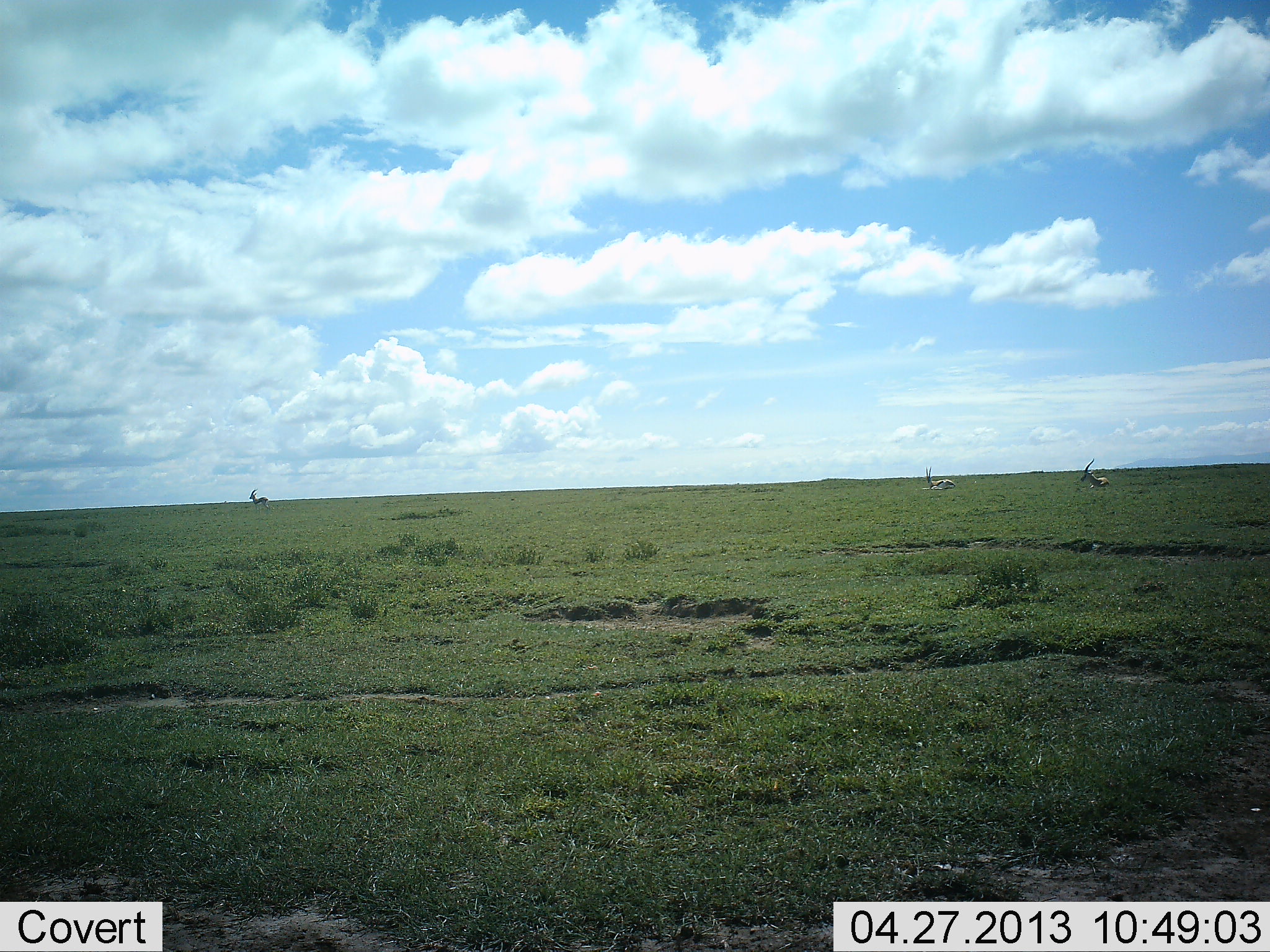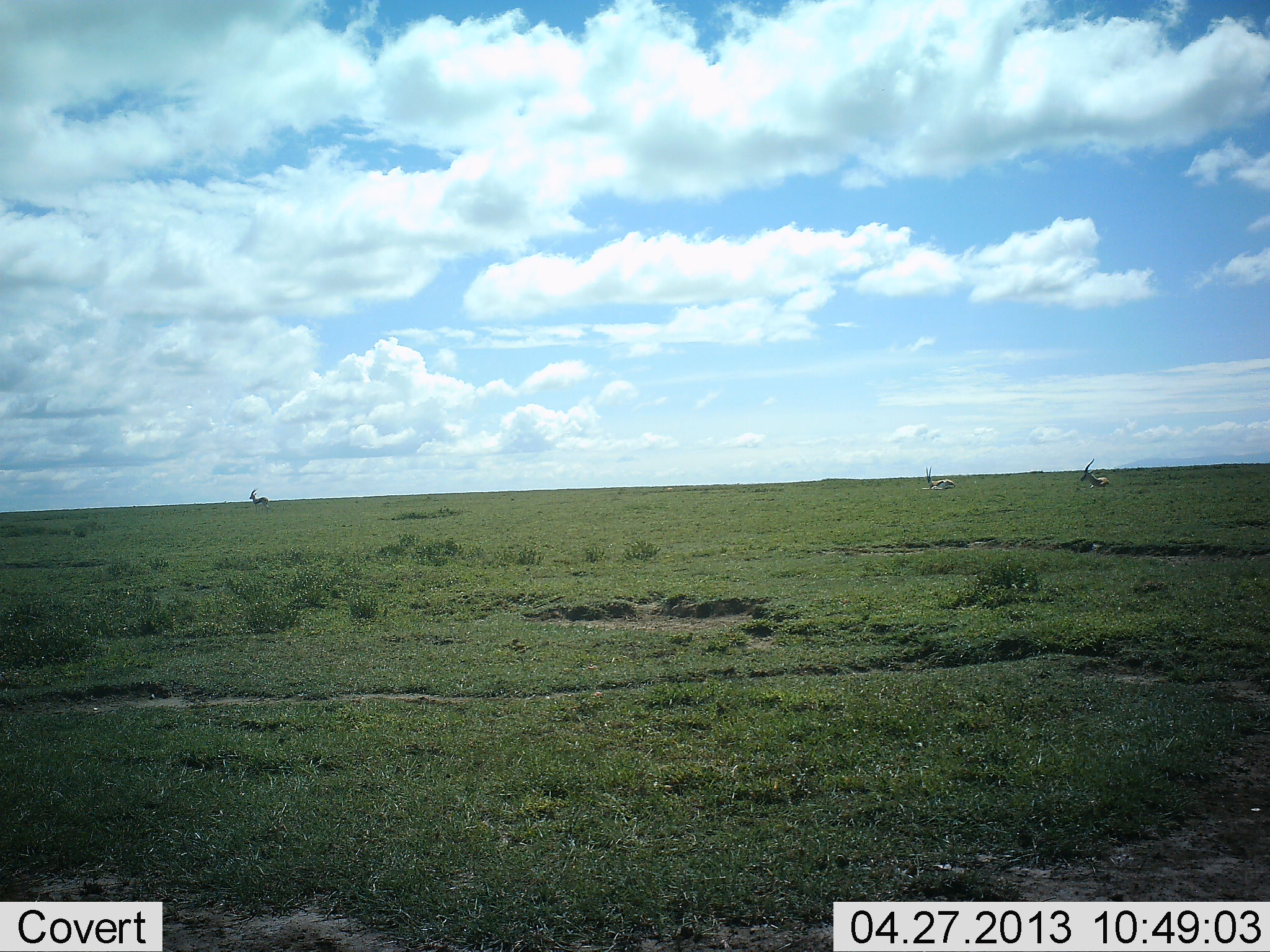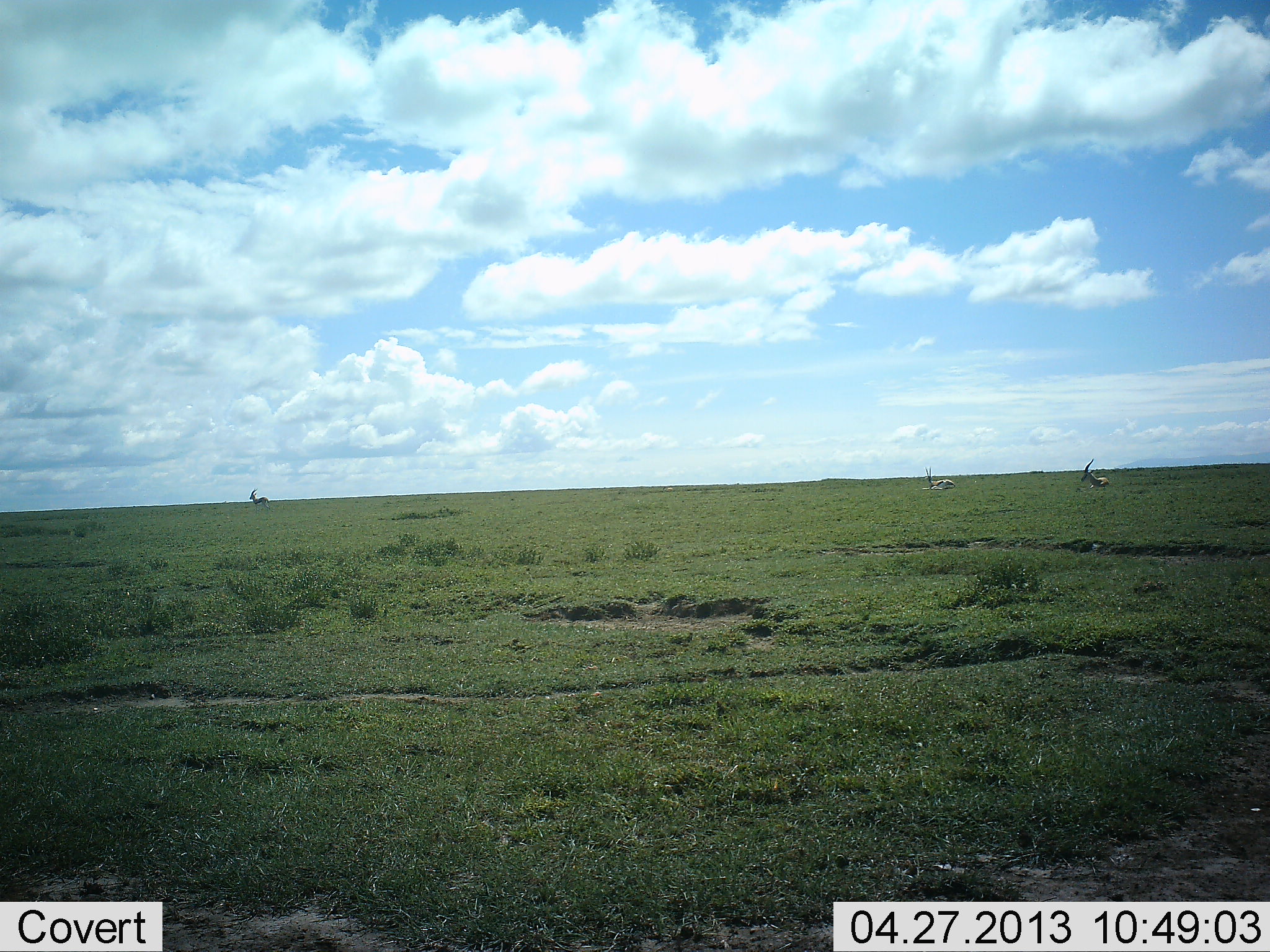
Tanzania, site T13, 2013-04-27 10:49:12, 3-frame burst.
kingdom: Animalia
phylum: Chordata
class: Mammalia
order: Artiodactyla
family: Bovidae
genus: Eudorcas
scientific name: Eudorcas thomsonii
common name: thomson's gazelle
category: gazellethomsons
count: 3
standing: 67%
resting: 60%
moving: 0%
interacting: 0%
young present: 0%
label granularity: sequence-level